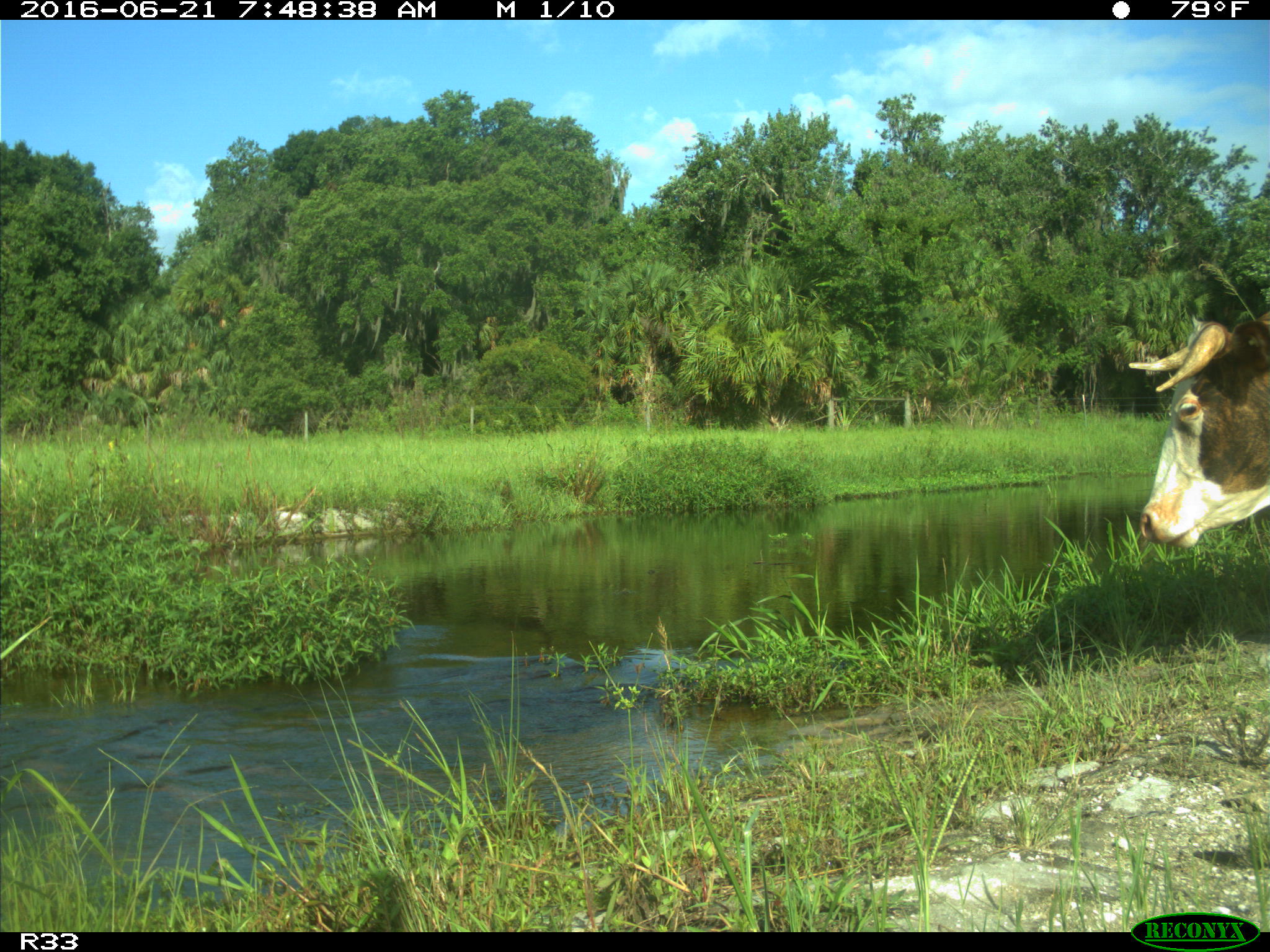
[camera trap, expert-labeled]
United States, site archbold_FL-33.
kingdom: Animalia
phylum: Chordata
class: Mammalia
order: Artiodactyla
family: Bovidae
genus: Bos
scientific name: Bos taurus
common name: domestic cow